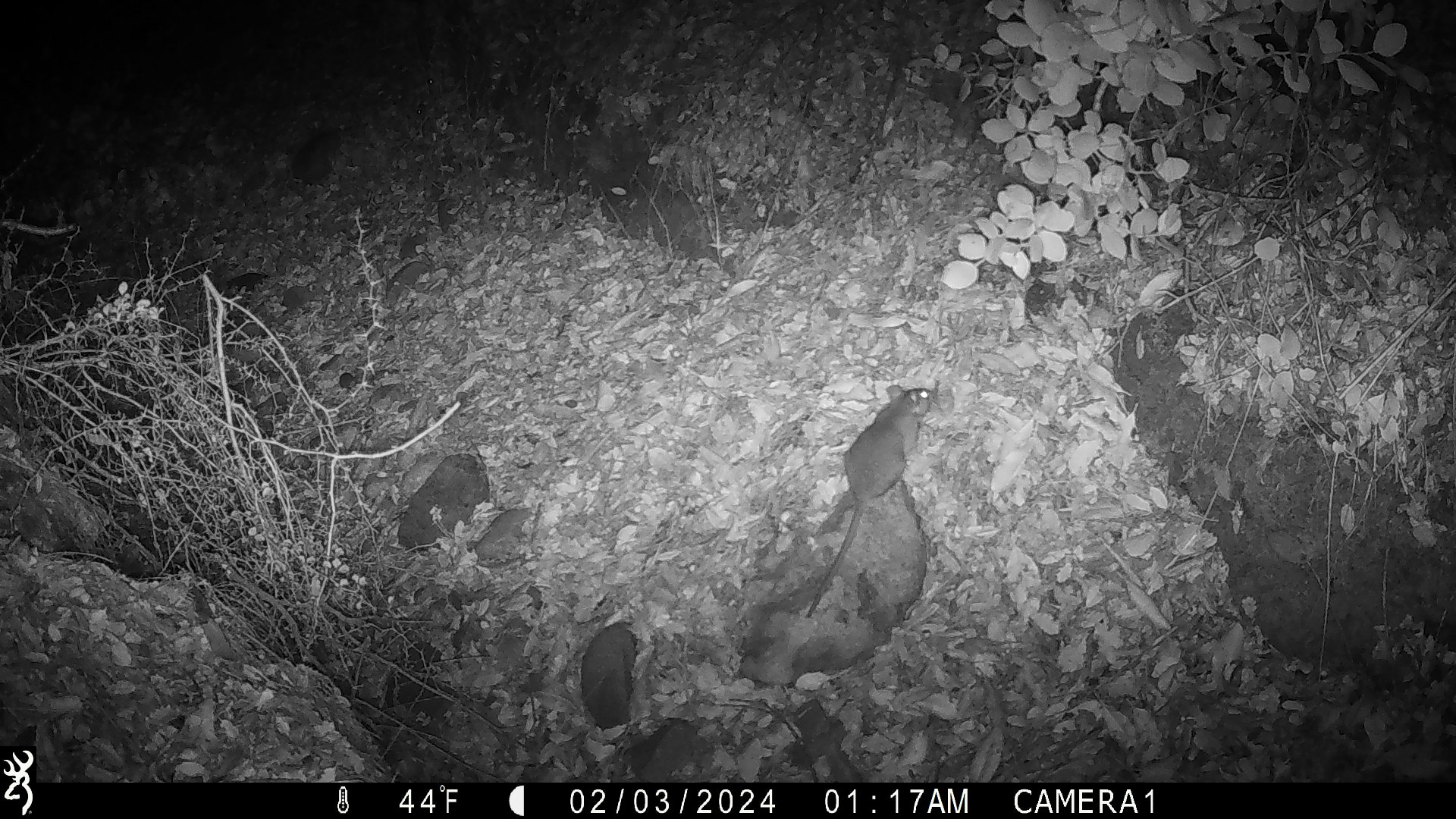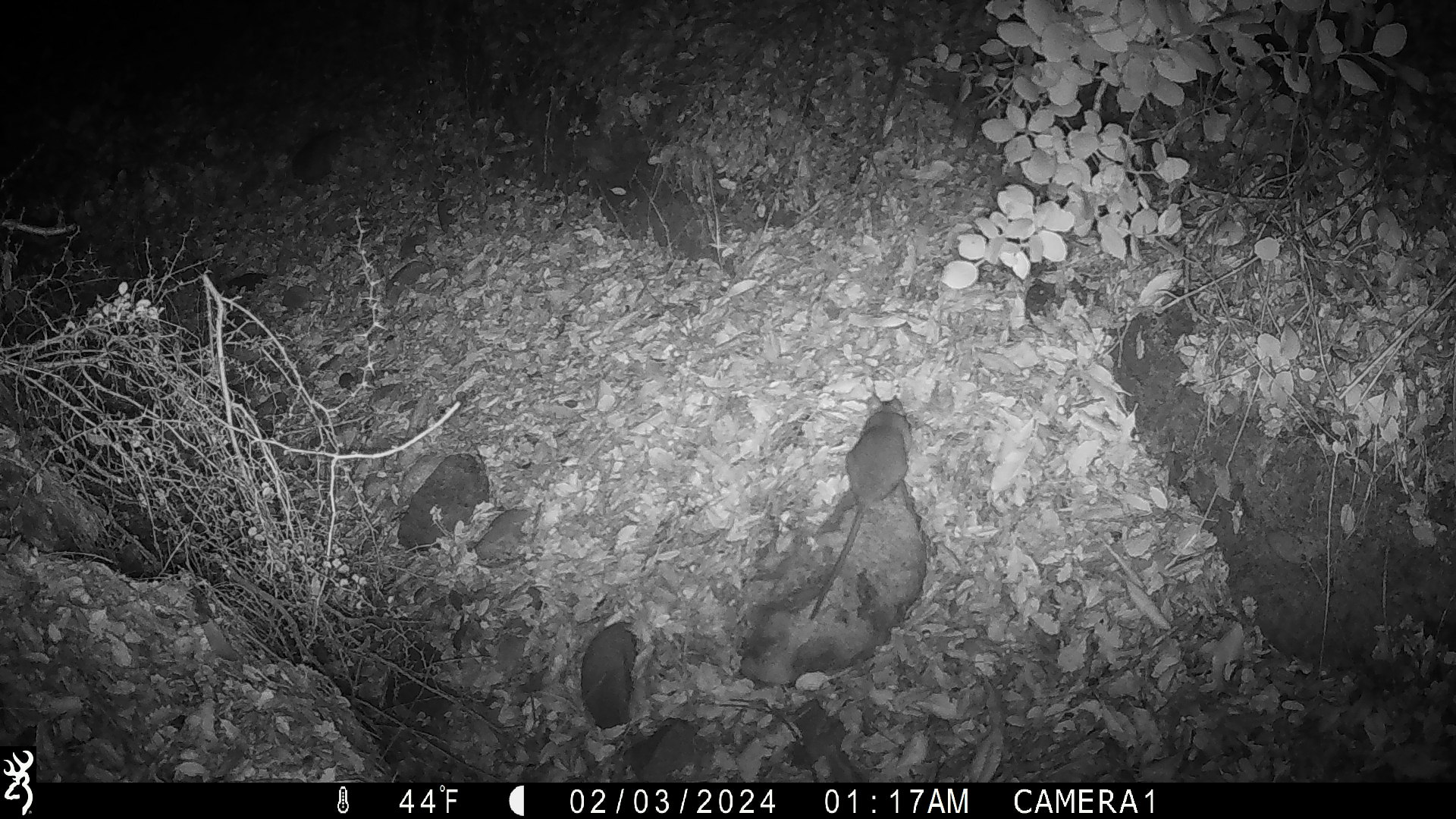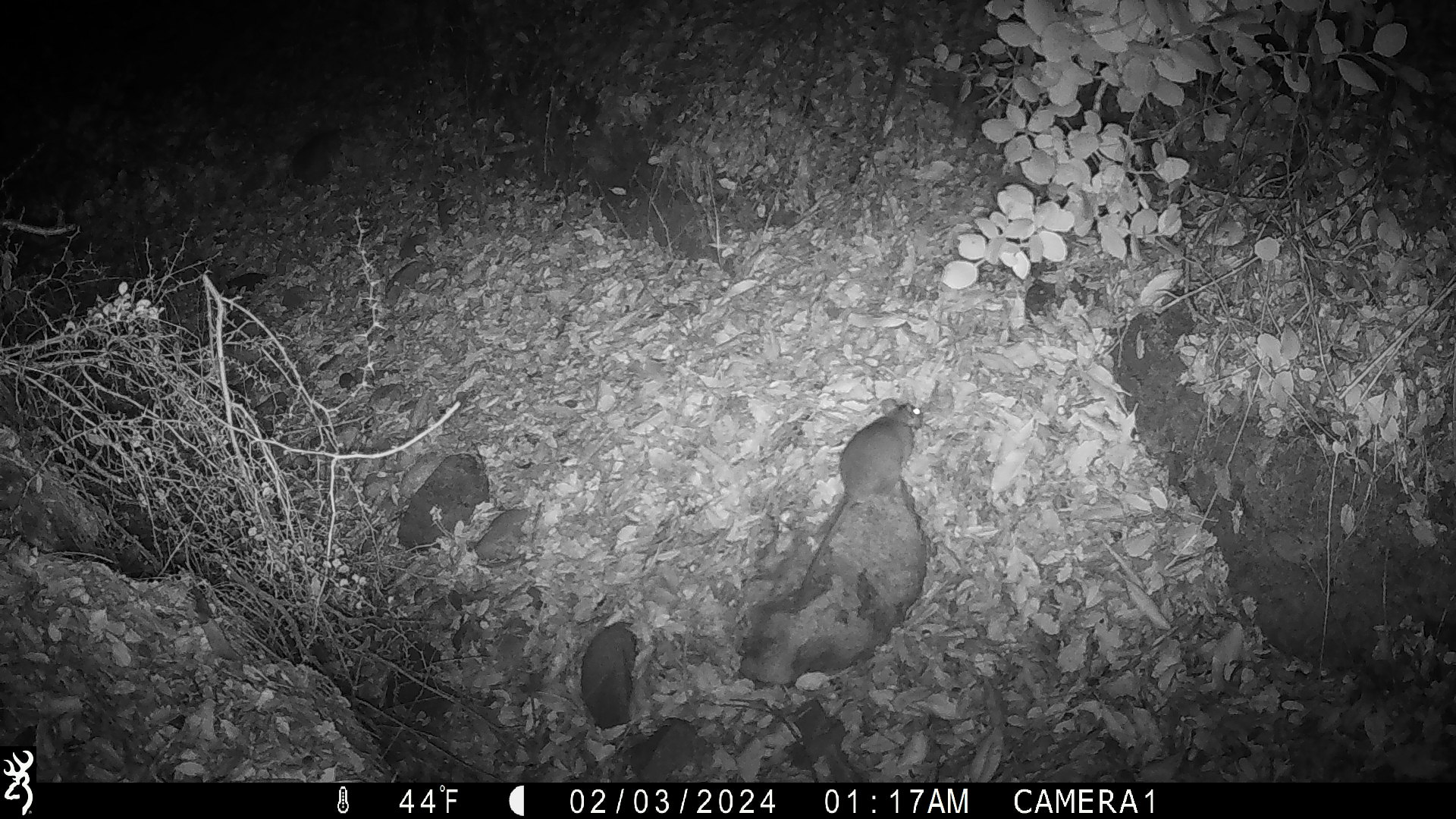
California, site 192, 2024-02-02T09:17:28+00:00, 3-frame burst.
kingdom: Animalia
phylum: Chordata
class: Mammalia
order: Rodentia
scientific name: Rodentia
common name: mouse or rat